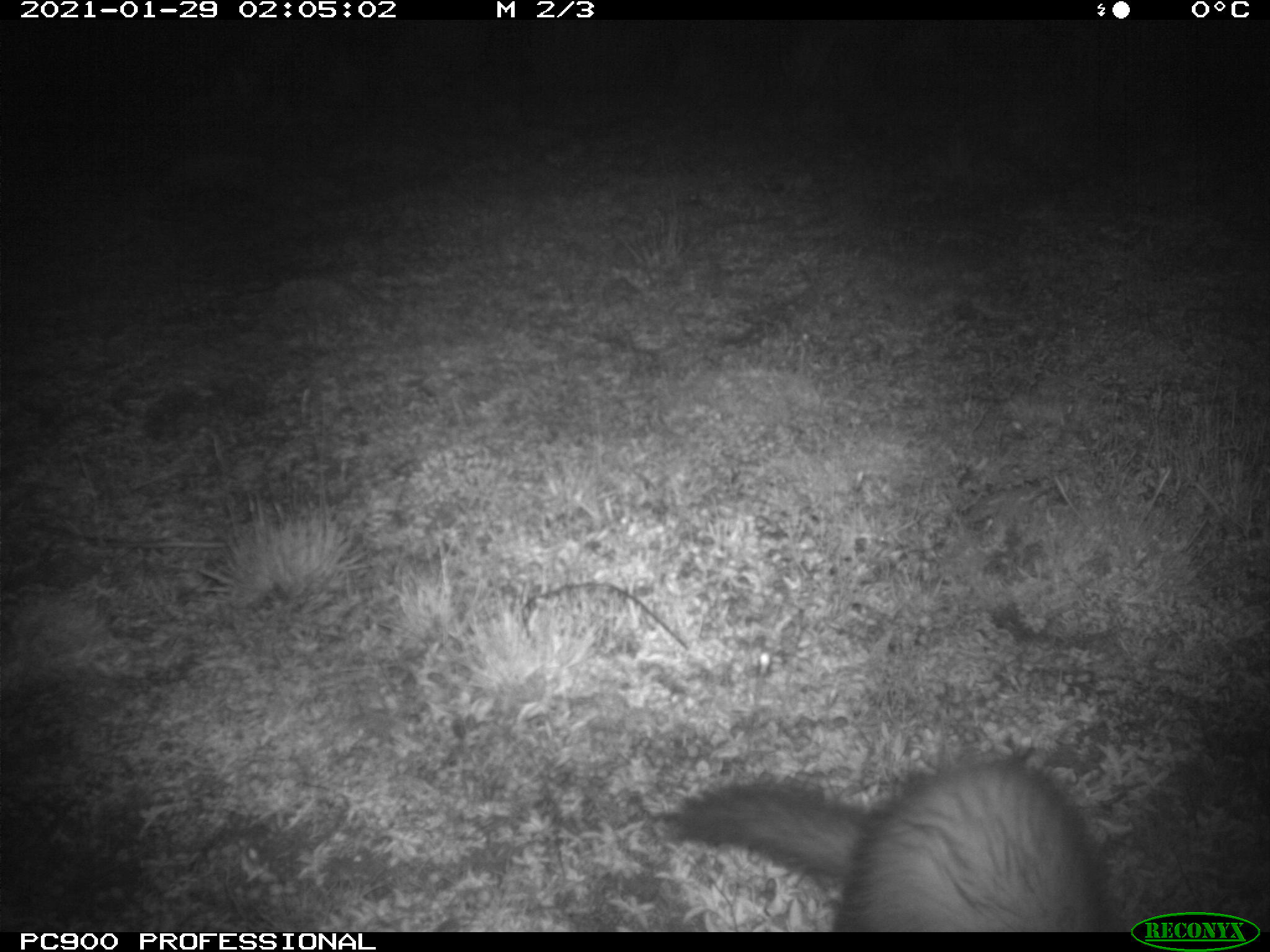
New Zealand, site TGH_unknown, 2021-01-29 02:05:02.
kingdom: Animalia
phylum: Chordata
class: Mammalia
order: Carnivora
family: Mustelidae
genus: Mustela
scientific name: Mustela furo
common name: ferret